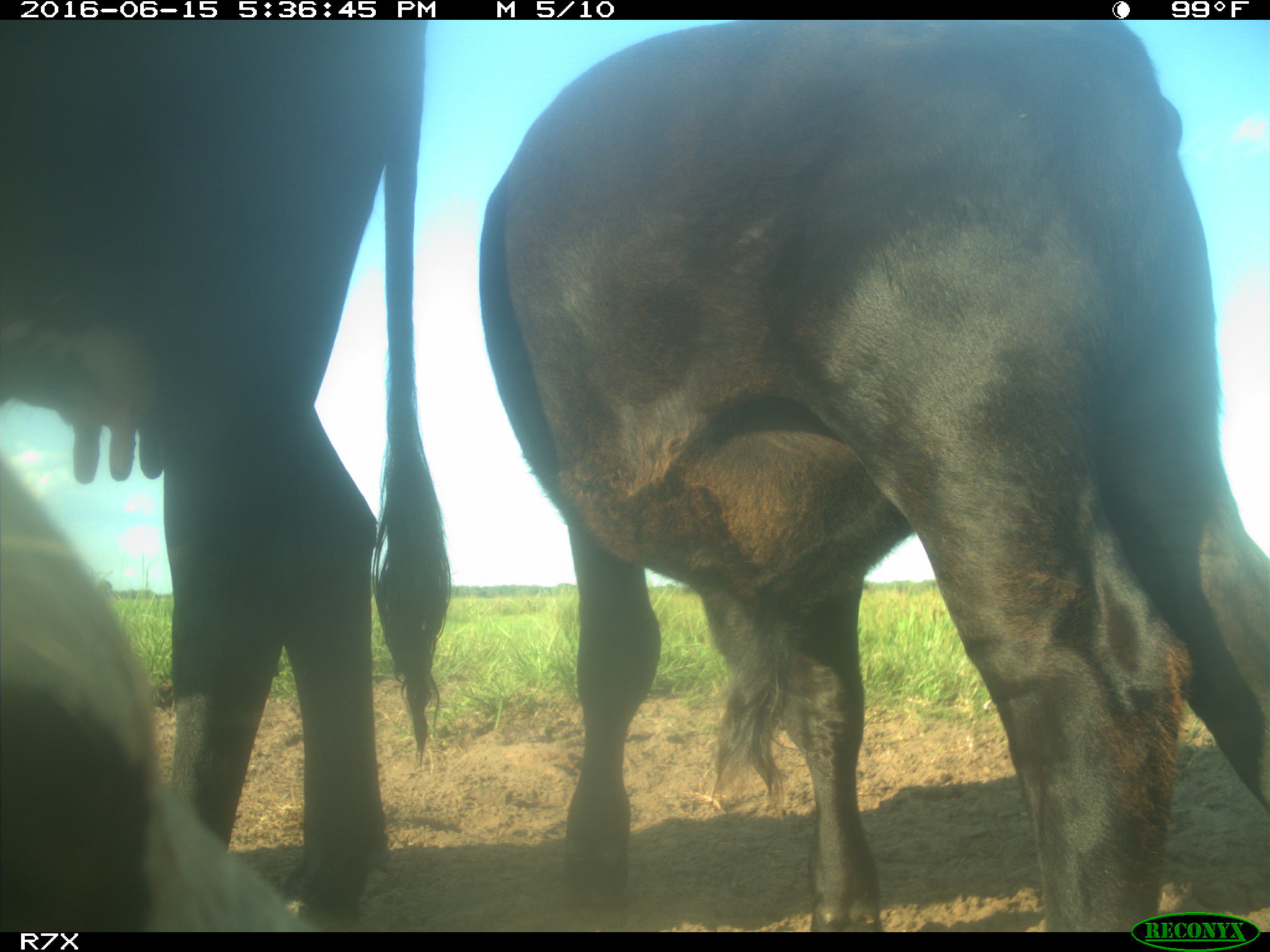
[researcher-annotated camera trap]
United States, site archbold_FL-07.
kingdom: Animalia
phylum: Chordata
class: Mammalia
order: Artiodactyla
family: Bovidae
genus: Bos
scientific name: Bos taurus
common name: domestic cow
Bos taurus (domestic cow).